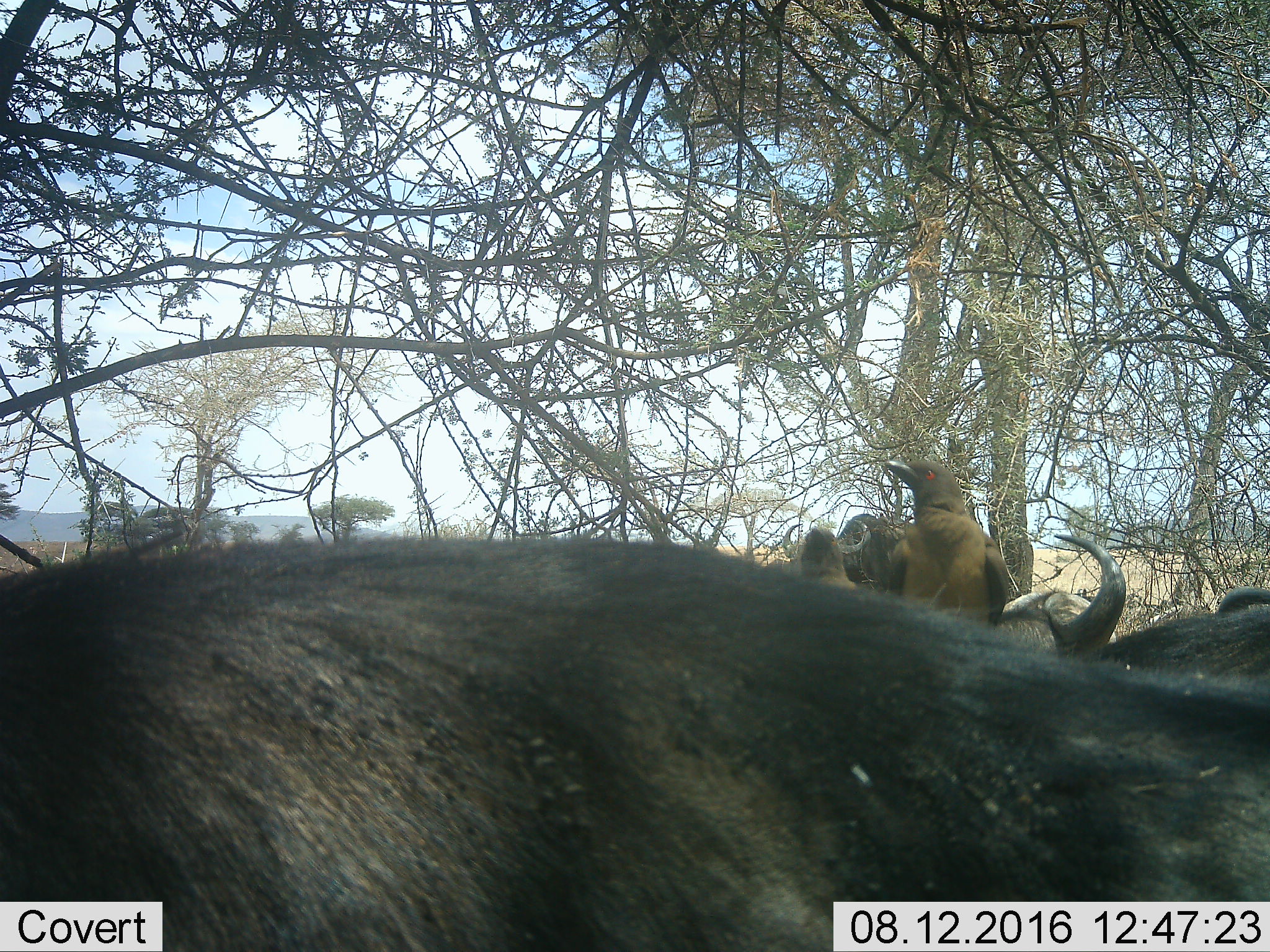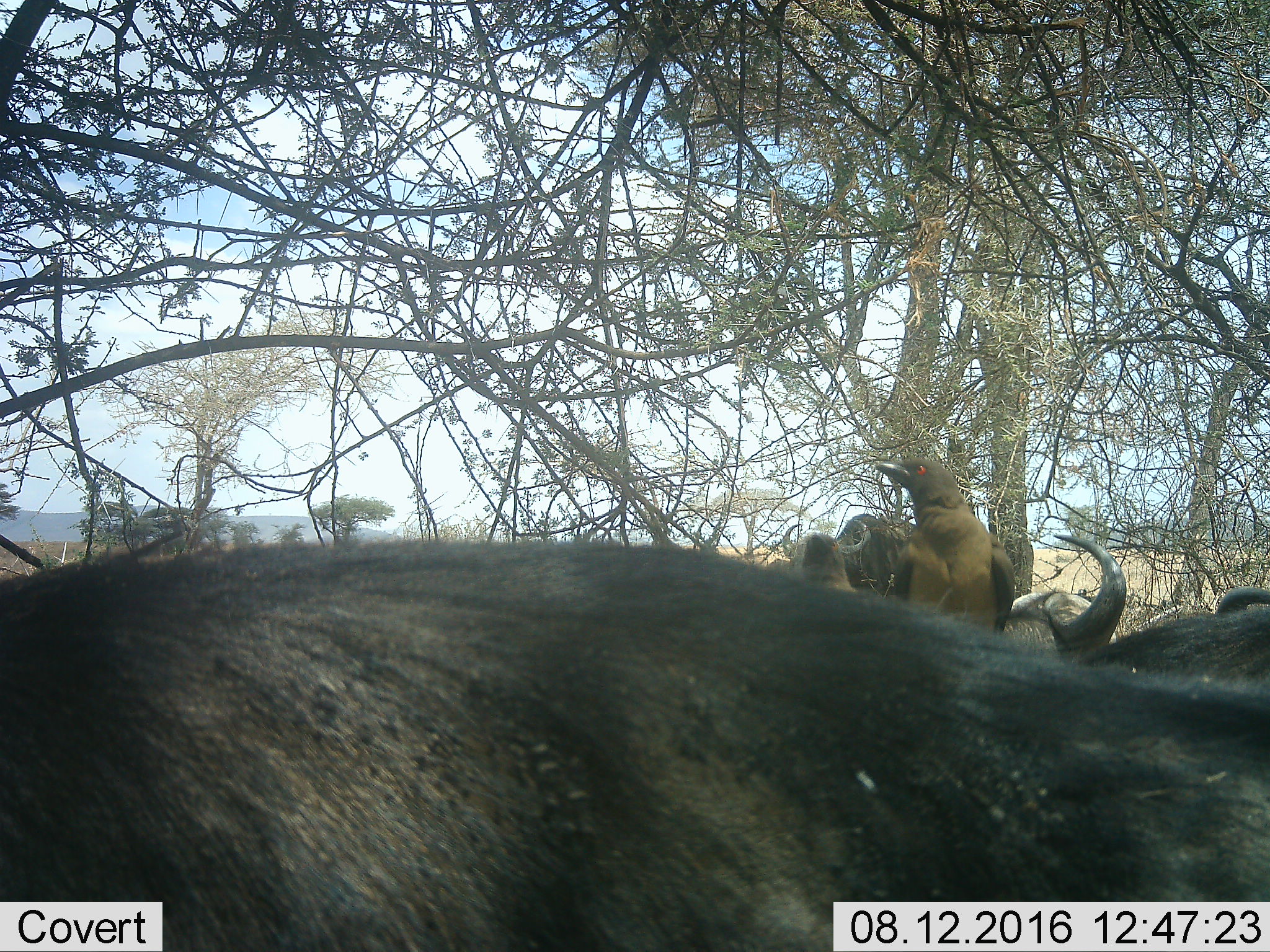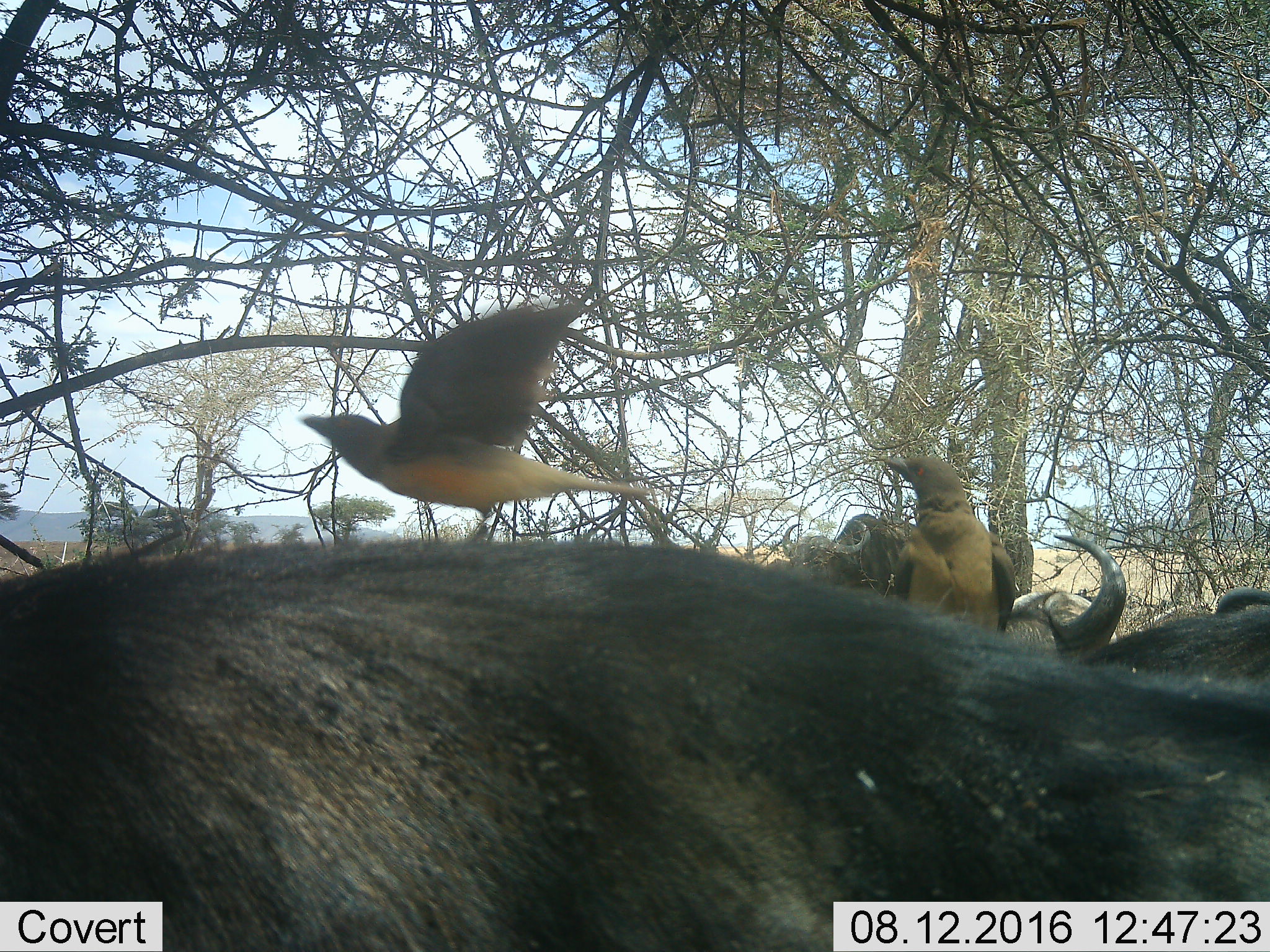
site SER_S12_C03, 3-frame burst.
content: unidentified animal